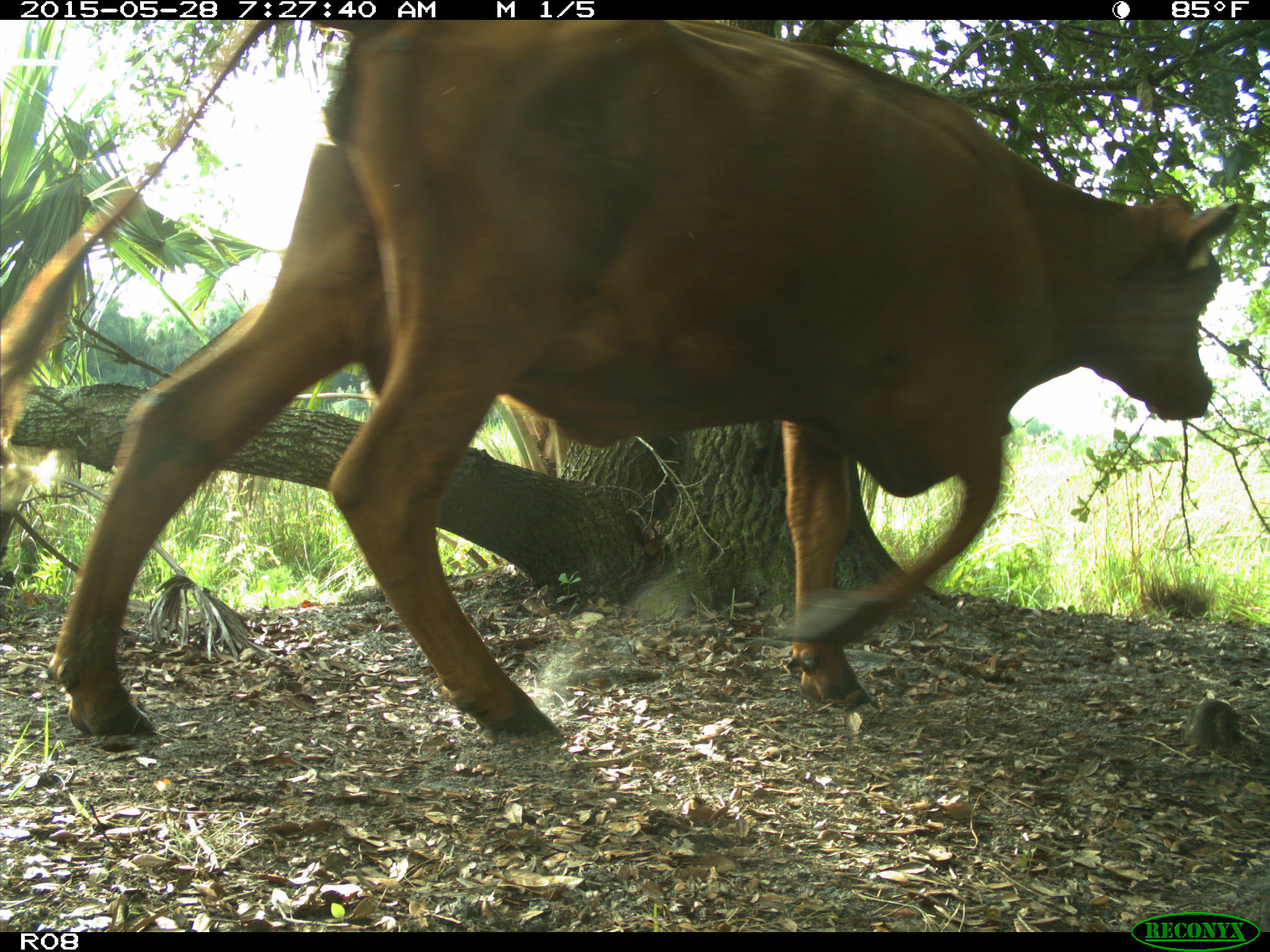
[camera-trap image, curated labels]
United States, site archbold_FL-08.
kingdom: Animalia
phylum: Chordata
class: Mammalia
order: Artiodactyla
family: Bovidae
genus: Bos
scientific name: Bos taurus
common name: domestic cow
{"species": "Bos taurus (domestic cow)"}